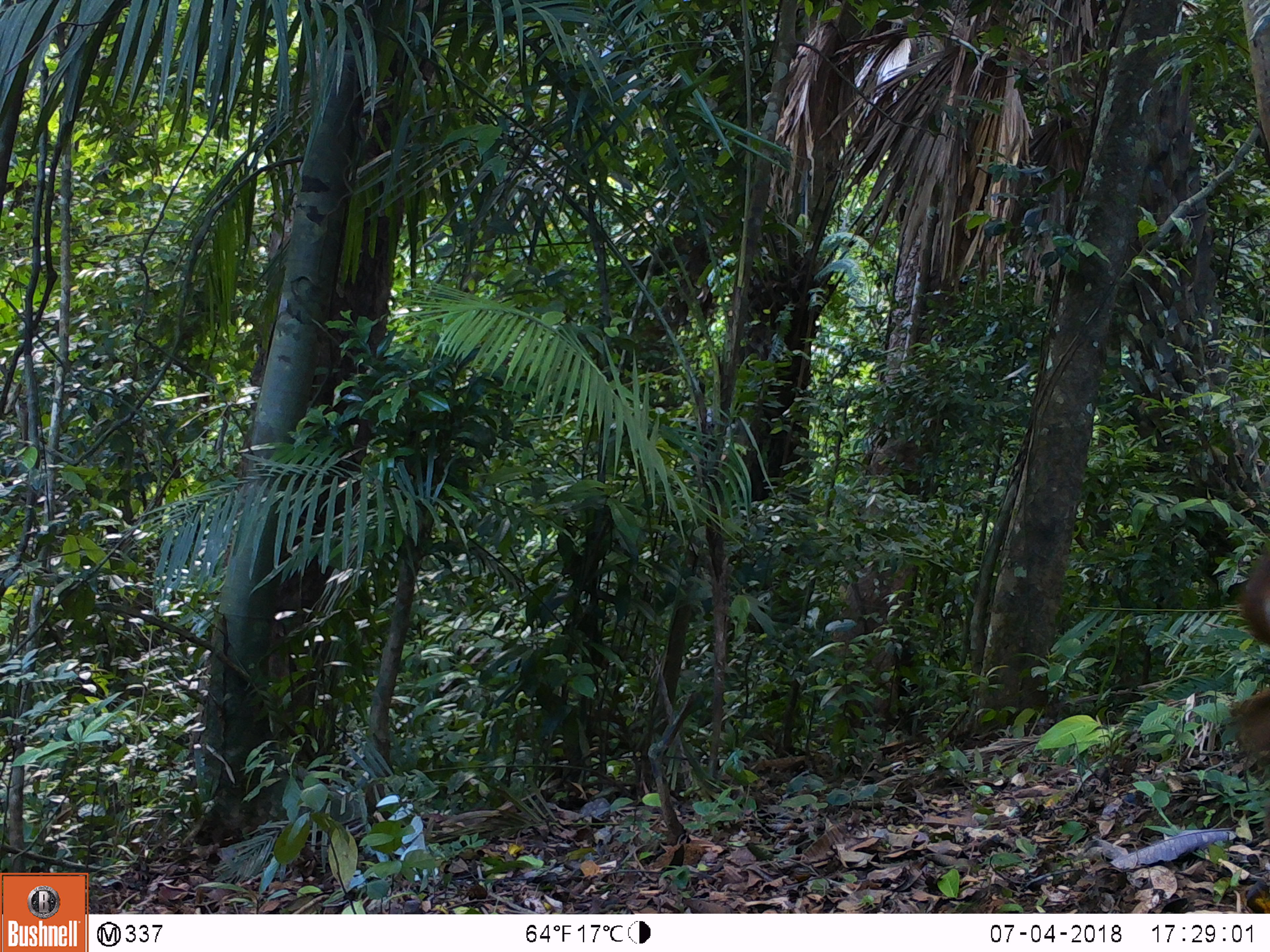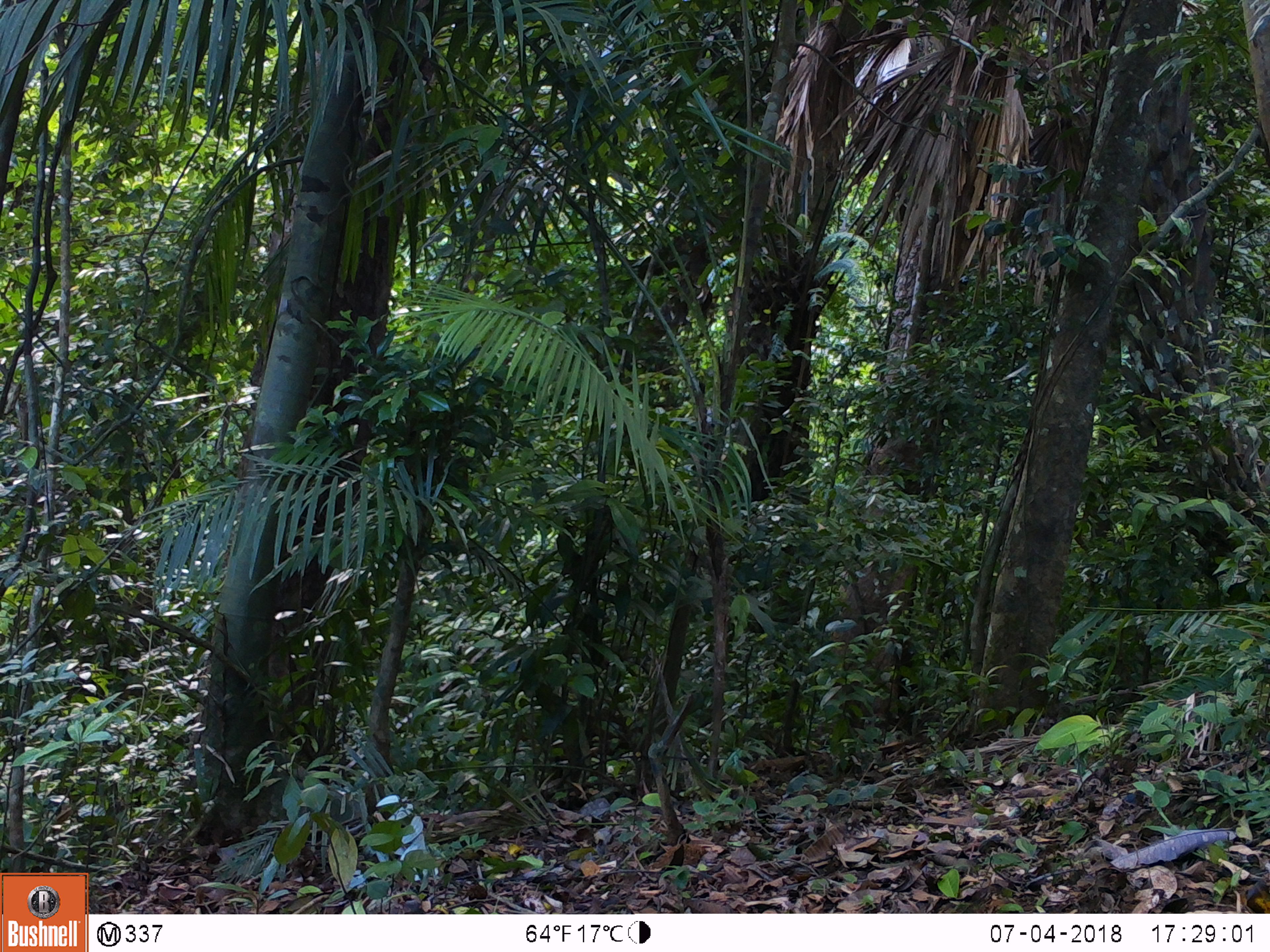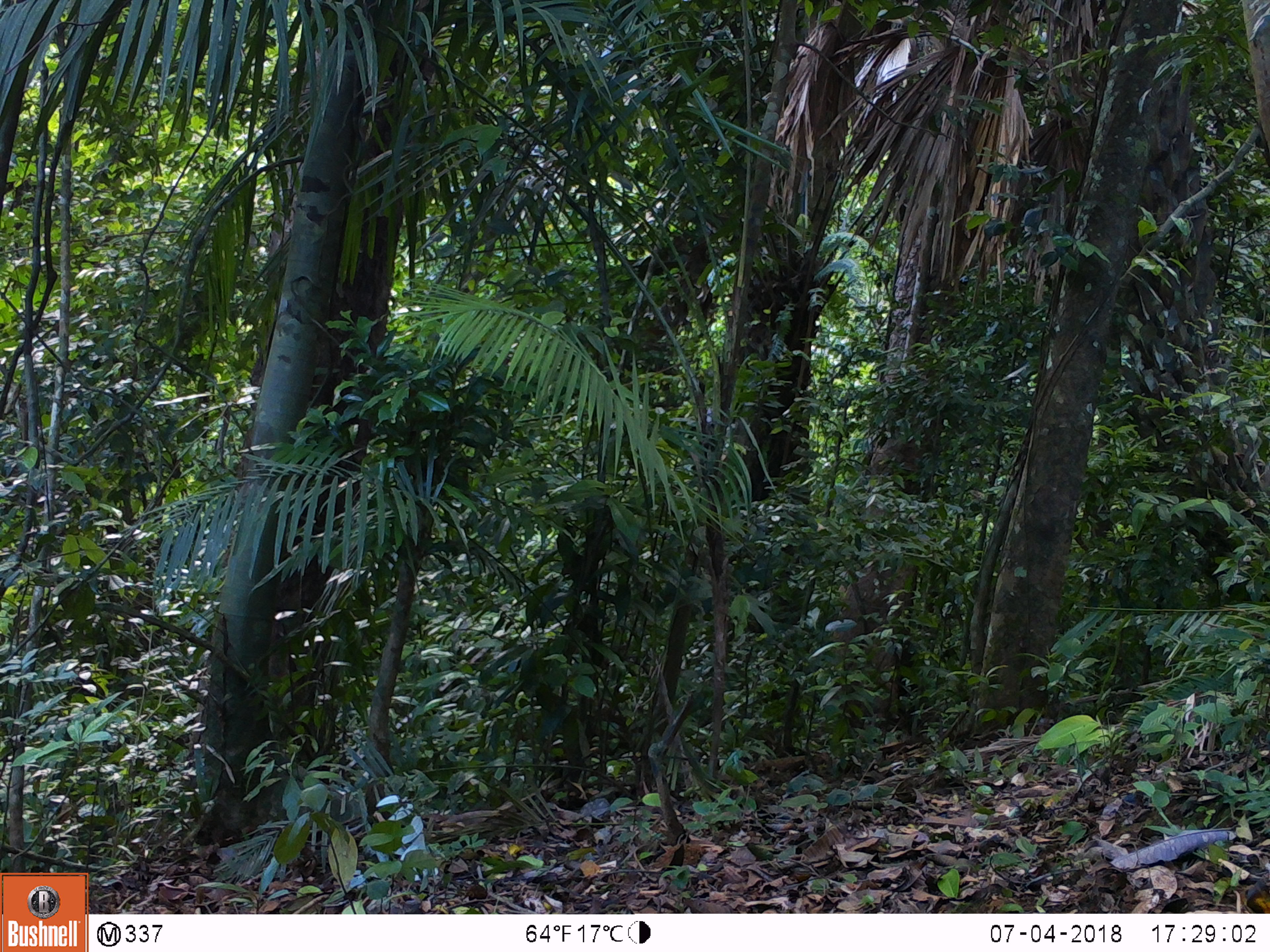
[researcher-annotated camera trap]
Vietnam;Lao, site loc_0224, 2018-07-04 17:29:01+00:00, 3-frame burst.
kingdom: Animalia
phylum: Chordata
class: Mammalia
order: Artiodactyla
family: Cervidae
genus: Muntiacus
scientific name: Muntiacus vuquangensis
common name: large-antlered muntjac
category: large antlered muntjac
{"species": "large antlered muntjac (large-antlered muntjac) (Muntiacus vuquangensis)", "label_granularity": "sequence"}